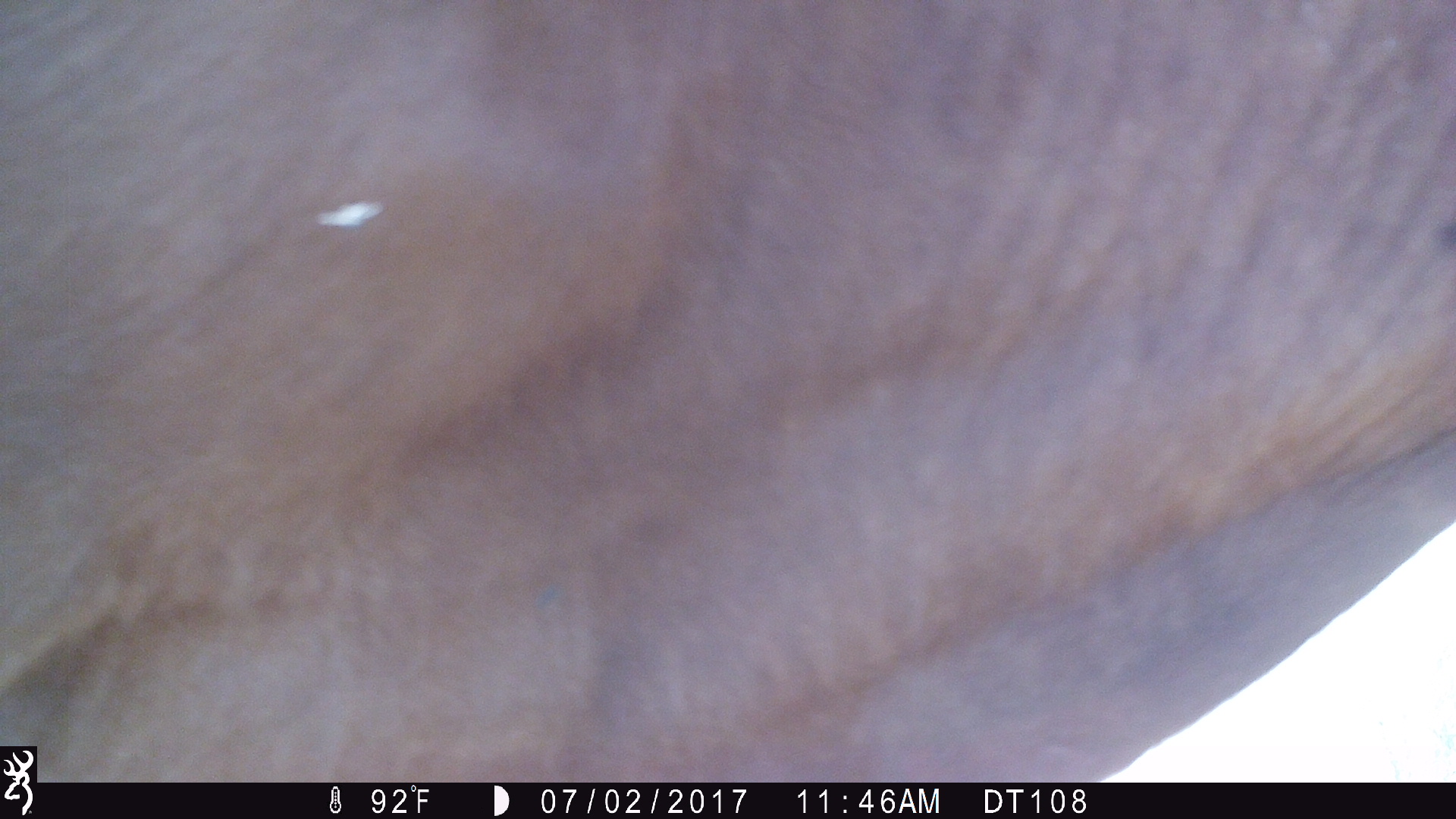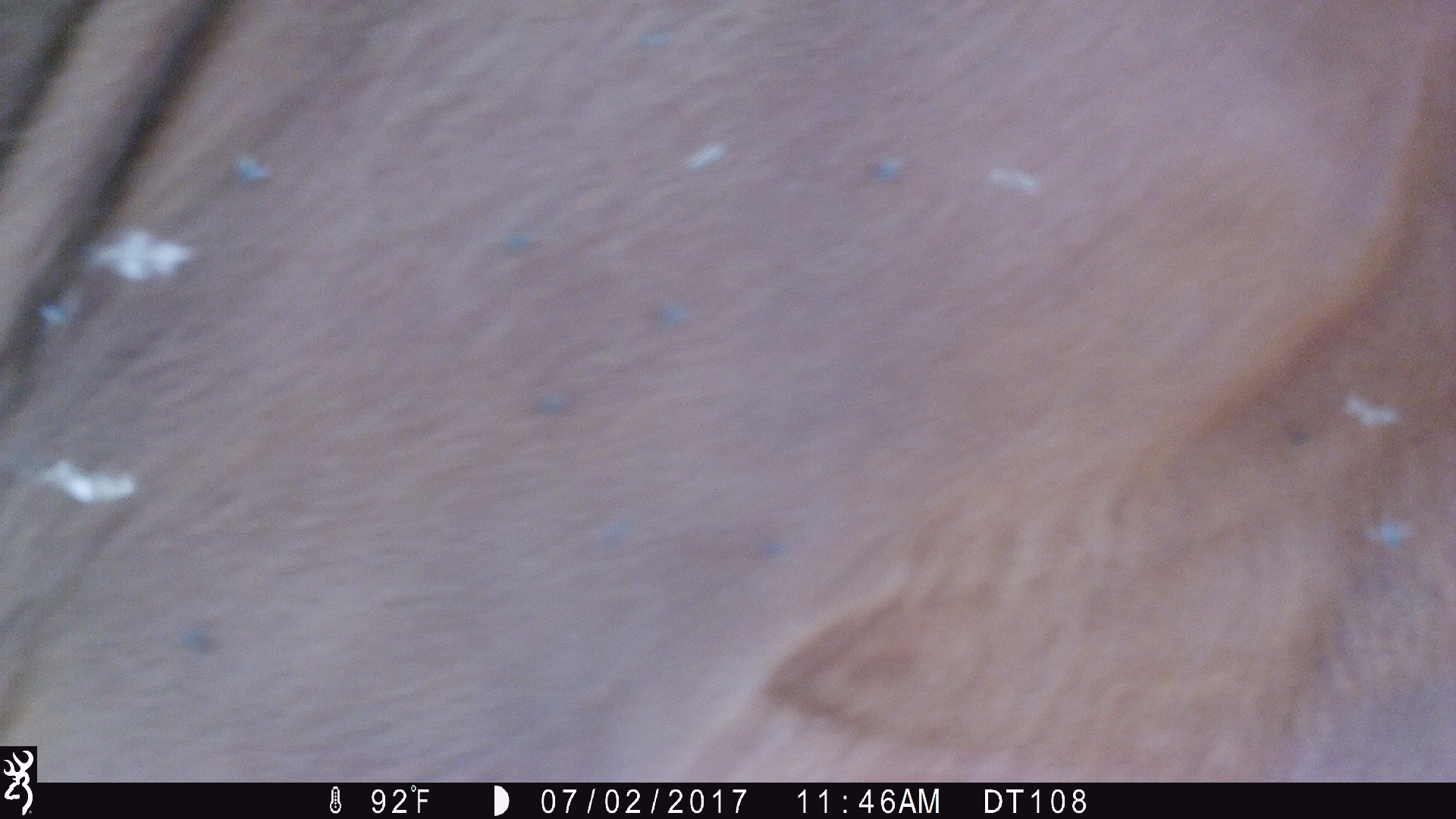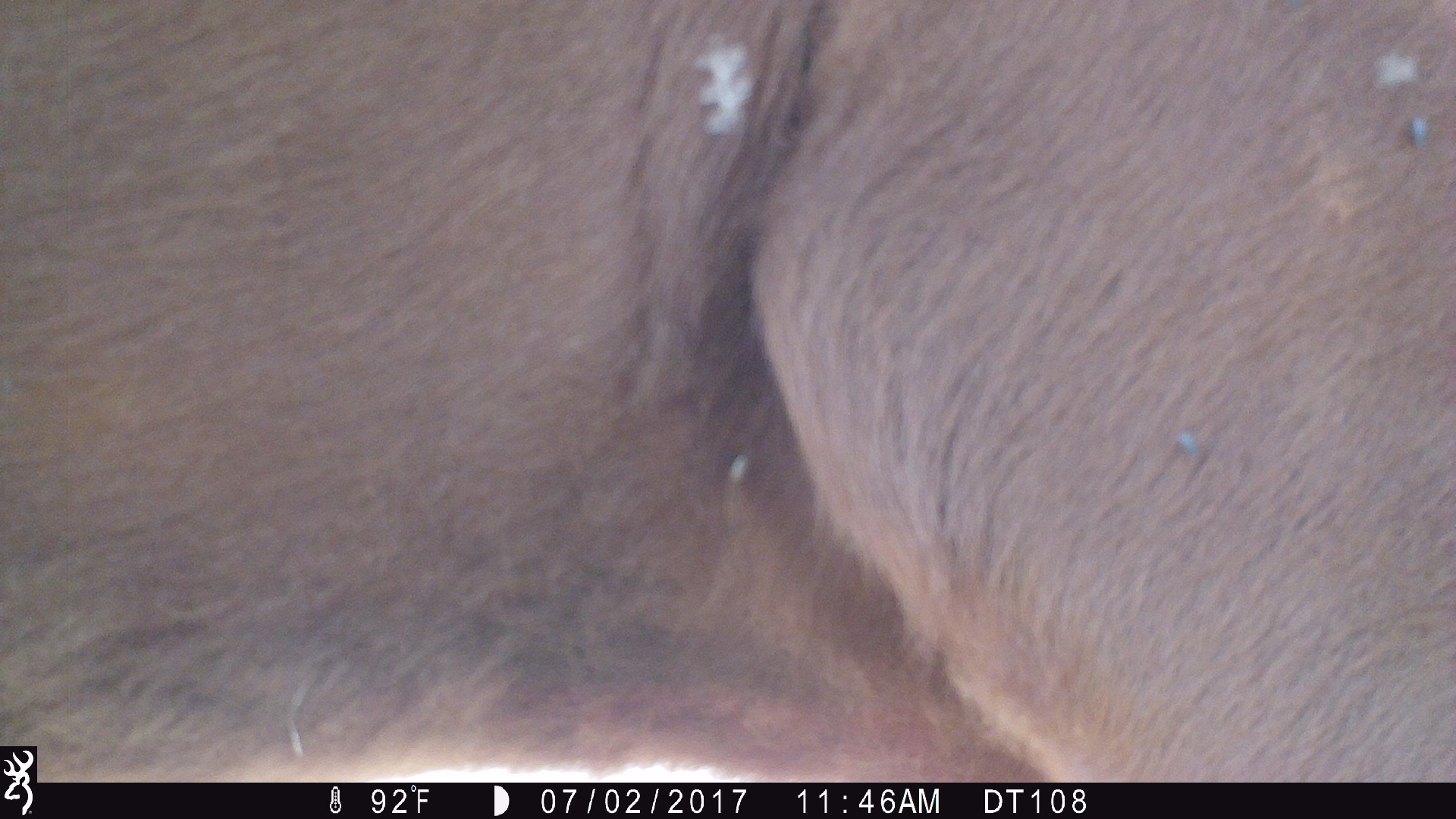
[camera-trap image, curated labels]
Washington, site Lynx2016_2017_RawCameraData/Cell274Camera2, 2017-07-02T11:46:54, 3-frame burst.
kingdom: Animalia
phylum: Chordata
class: Mammalia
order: Artiodactyla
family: Bovidae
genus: Bos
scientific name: Bos taurus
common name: domestic cattle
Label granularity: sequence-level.